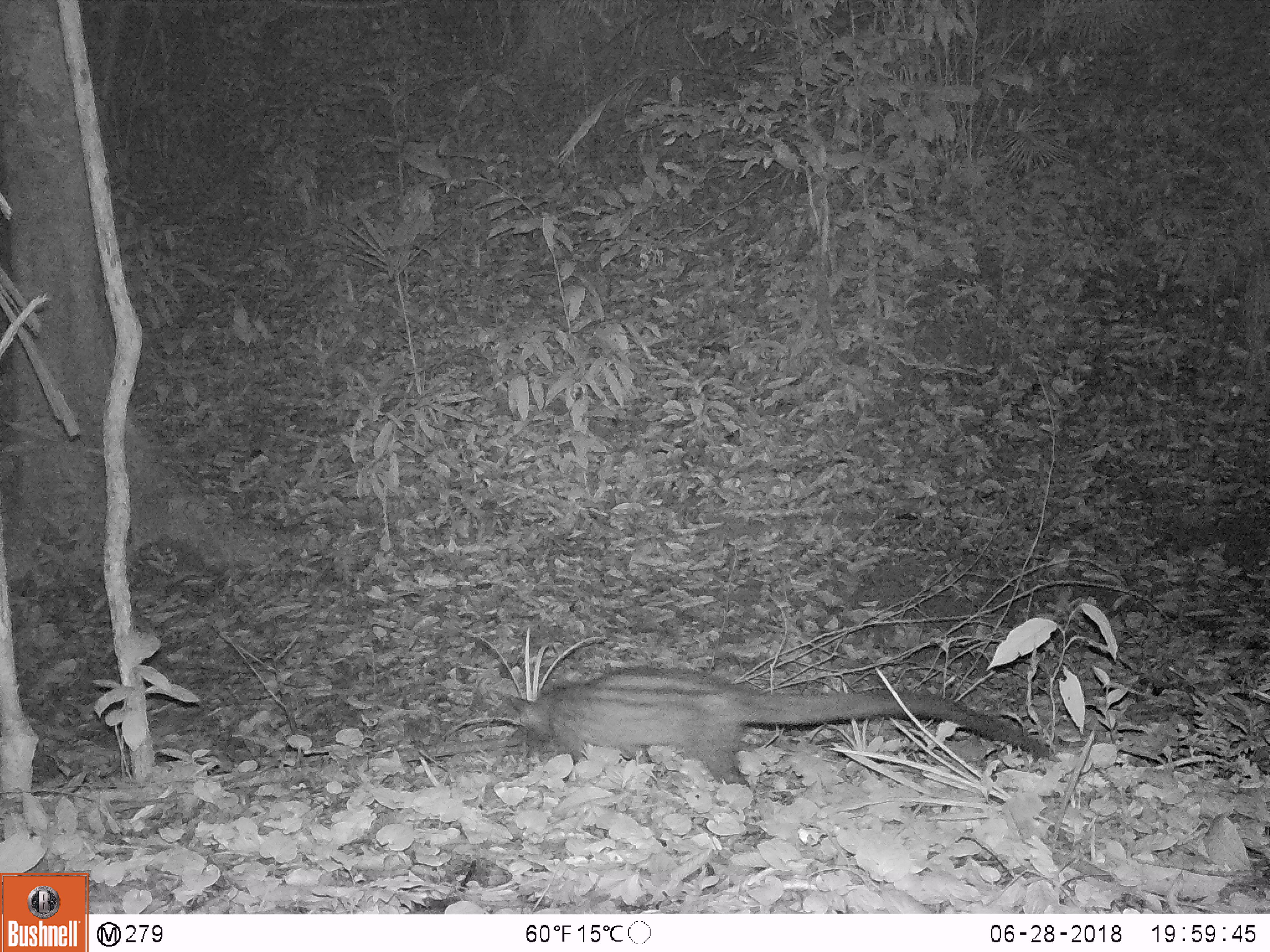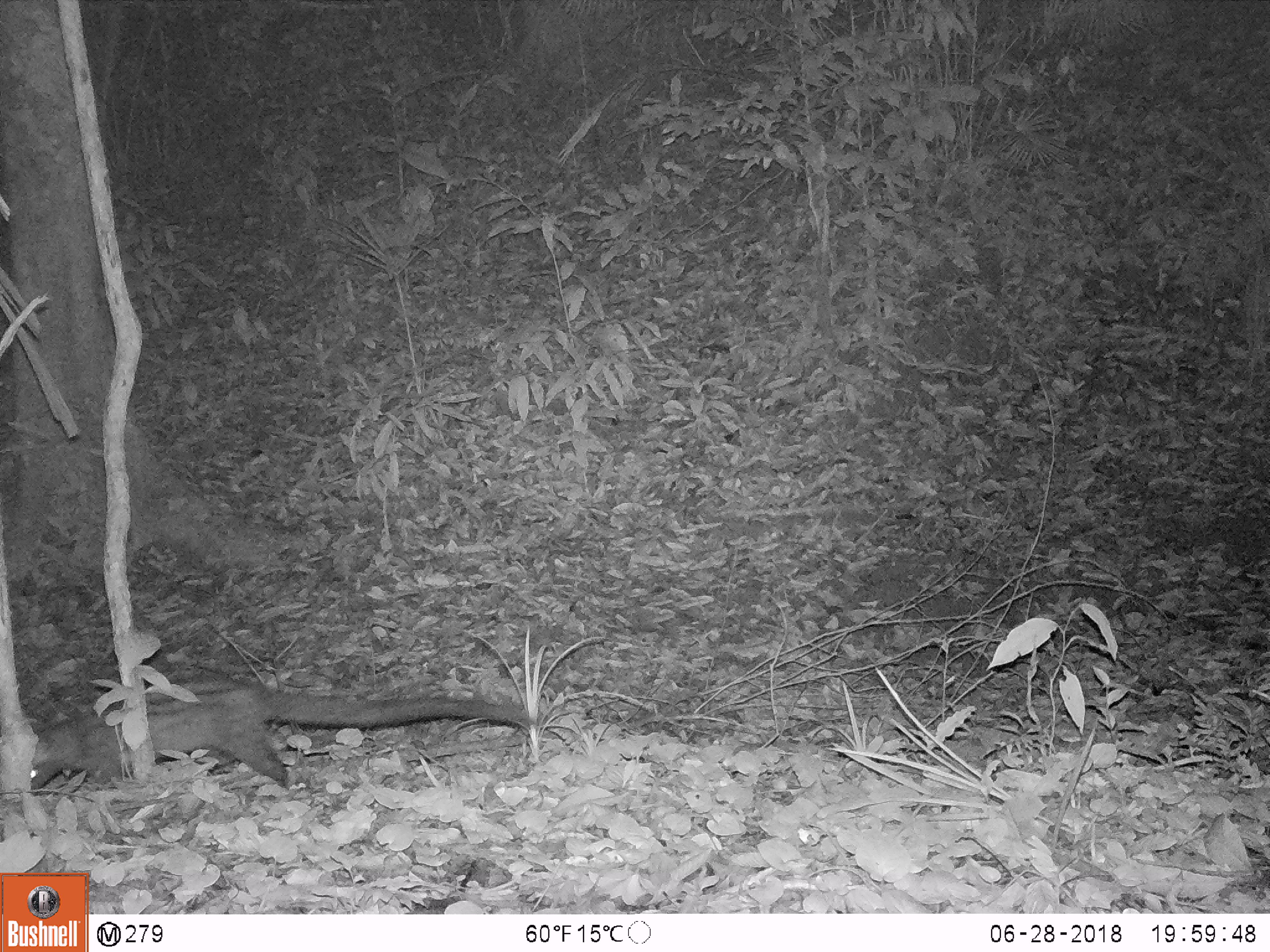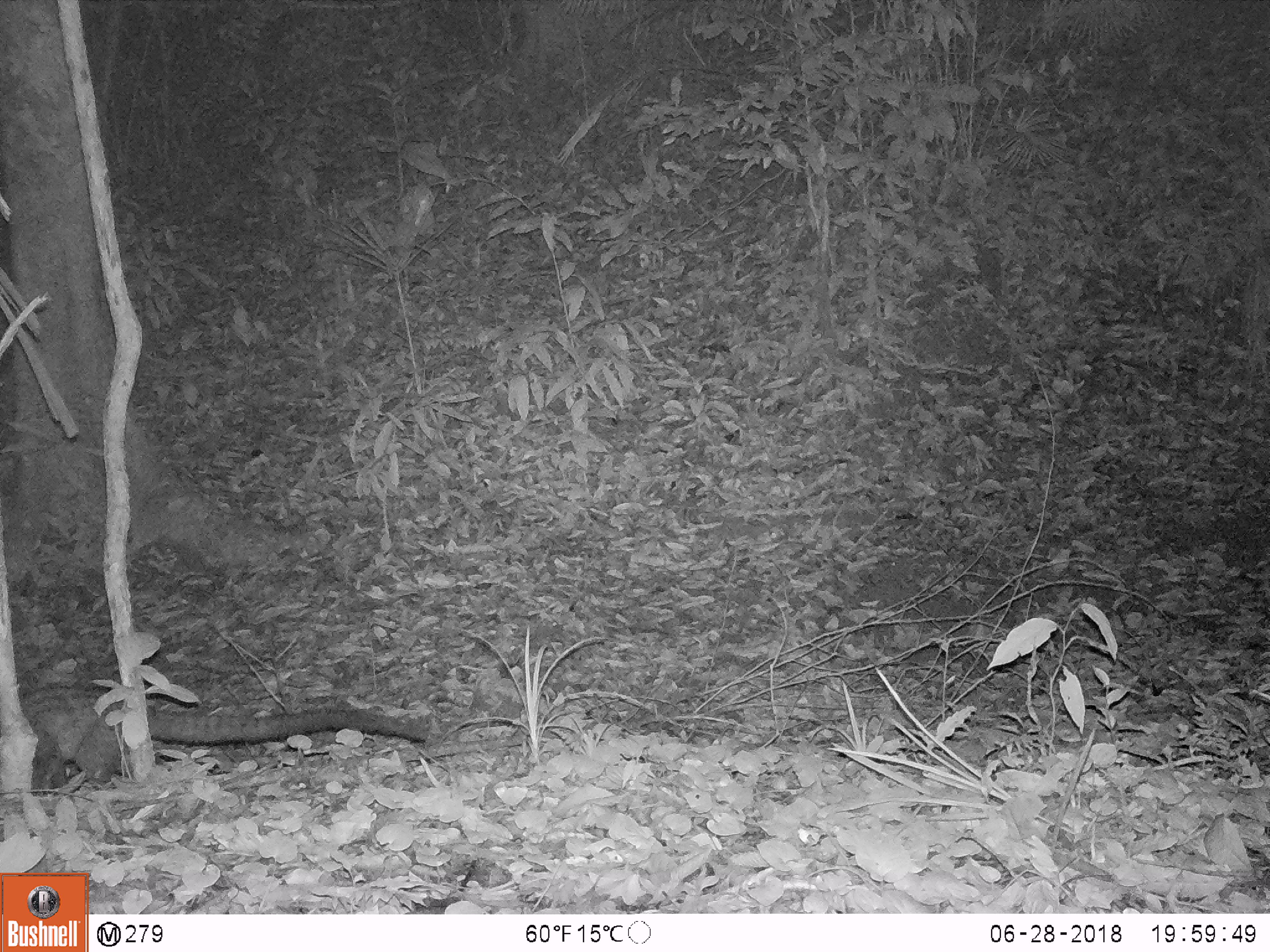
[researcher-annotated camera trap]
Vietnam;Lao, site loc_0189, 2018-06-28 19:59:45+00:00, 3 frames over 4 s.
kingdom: Animalia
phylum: Chordata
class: Mammalia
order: Carnivora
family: Viverridae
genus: Paradoxurus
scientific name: Paradoxurus hermaphroditus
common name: common palm civet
Common palm civet (Paradoxurus hermaphroditus). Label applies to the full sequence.